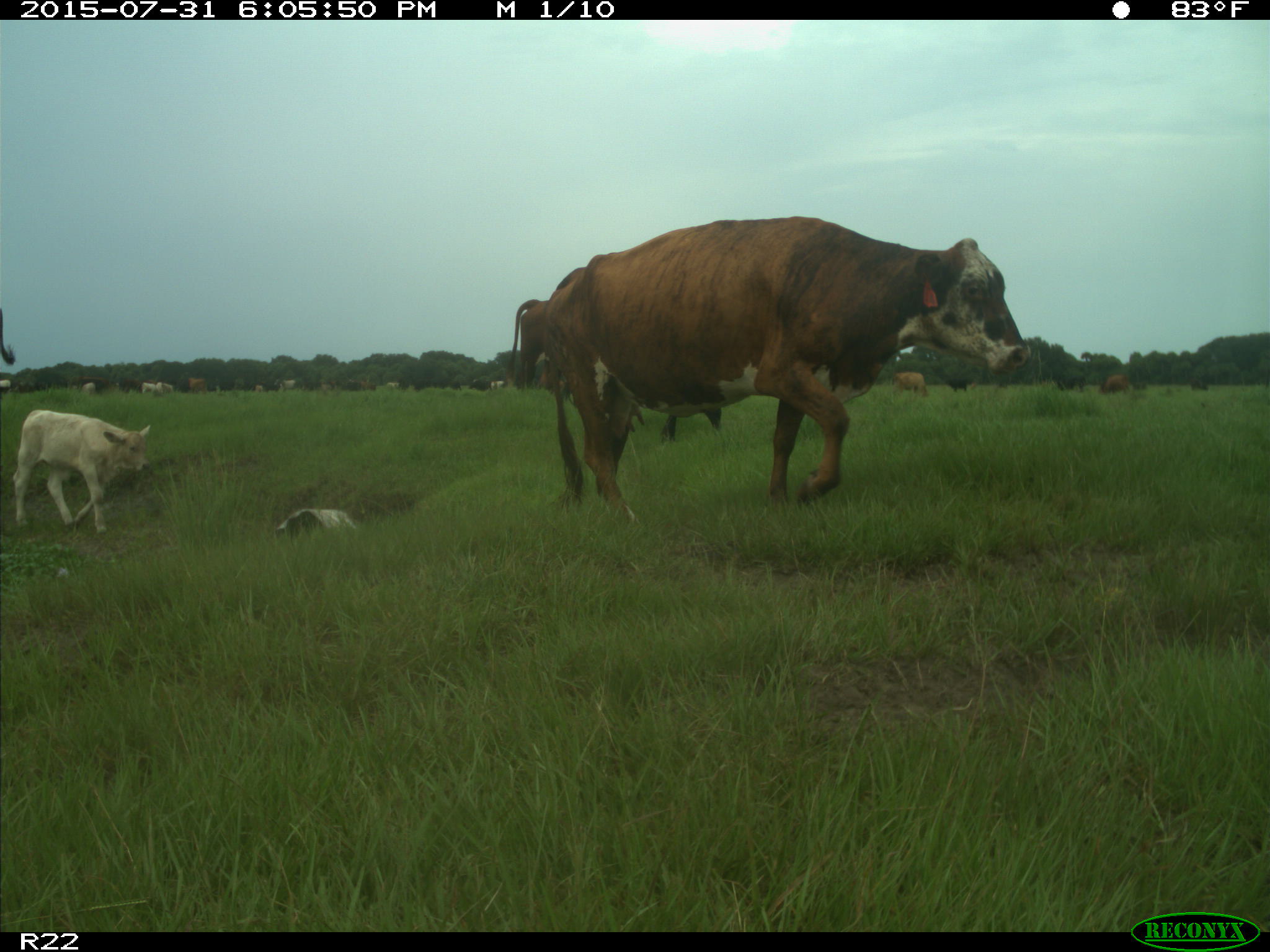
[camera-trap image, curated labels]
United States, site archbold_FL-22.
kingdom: Animalia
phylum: Chordata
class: Mammalia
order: Artiodactyla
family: Bovidae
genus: Bos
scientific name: Bos taurus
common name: domestic cow